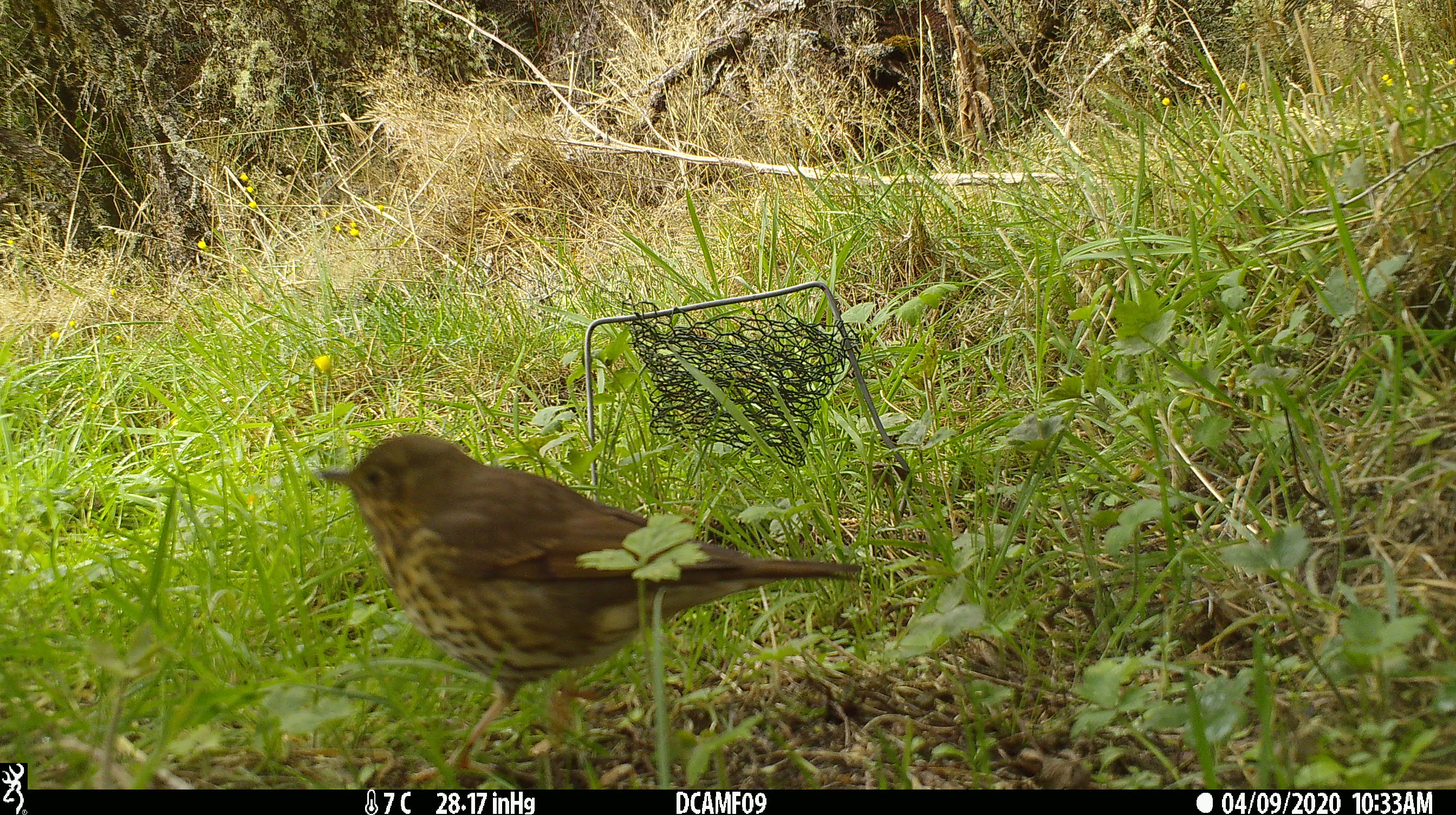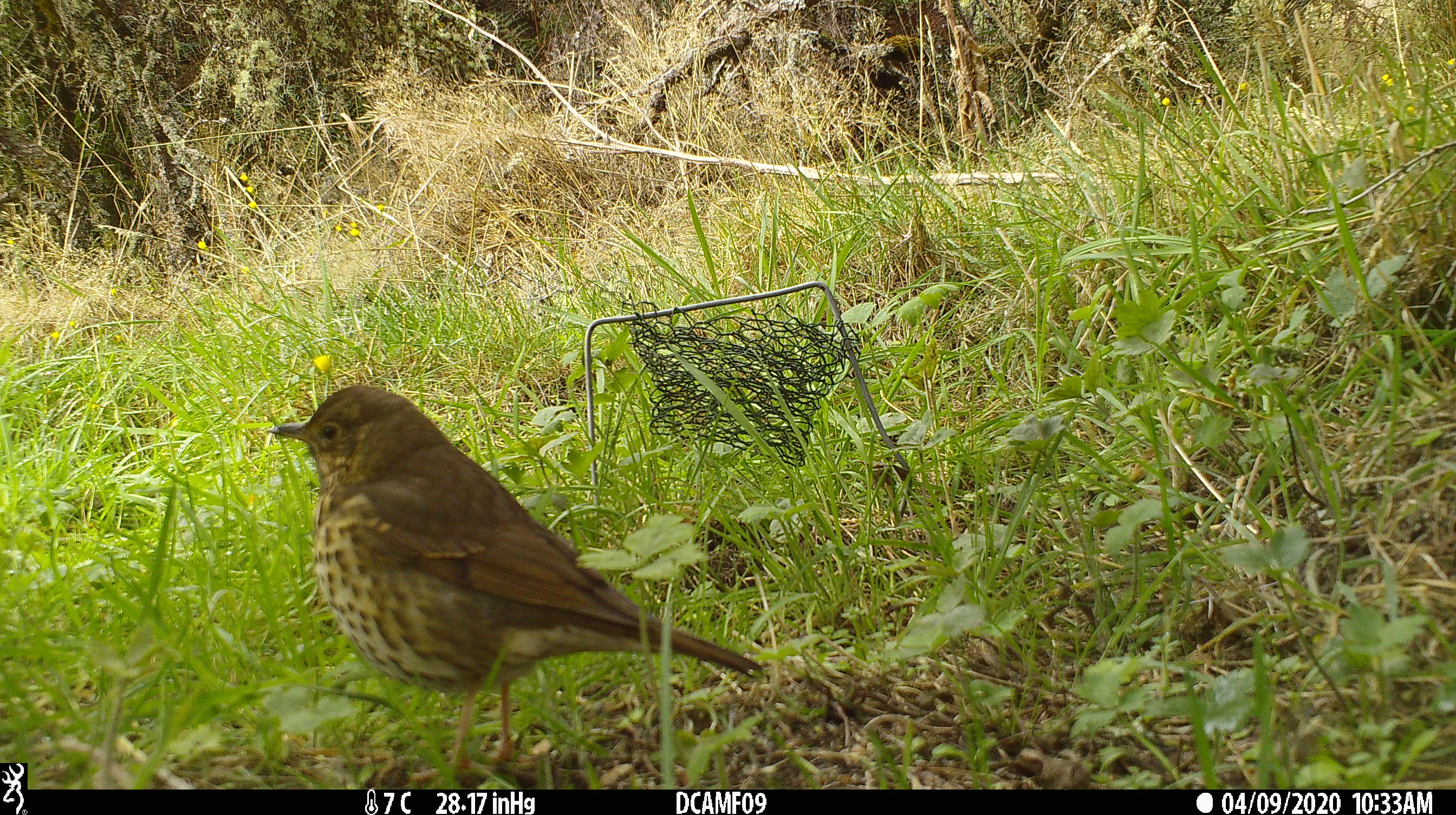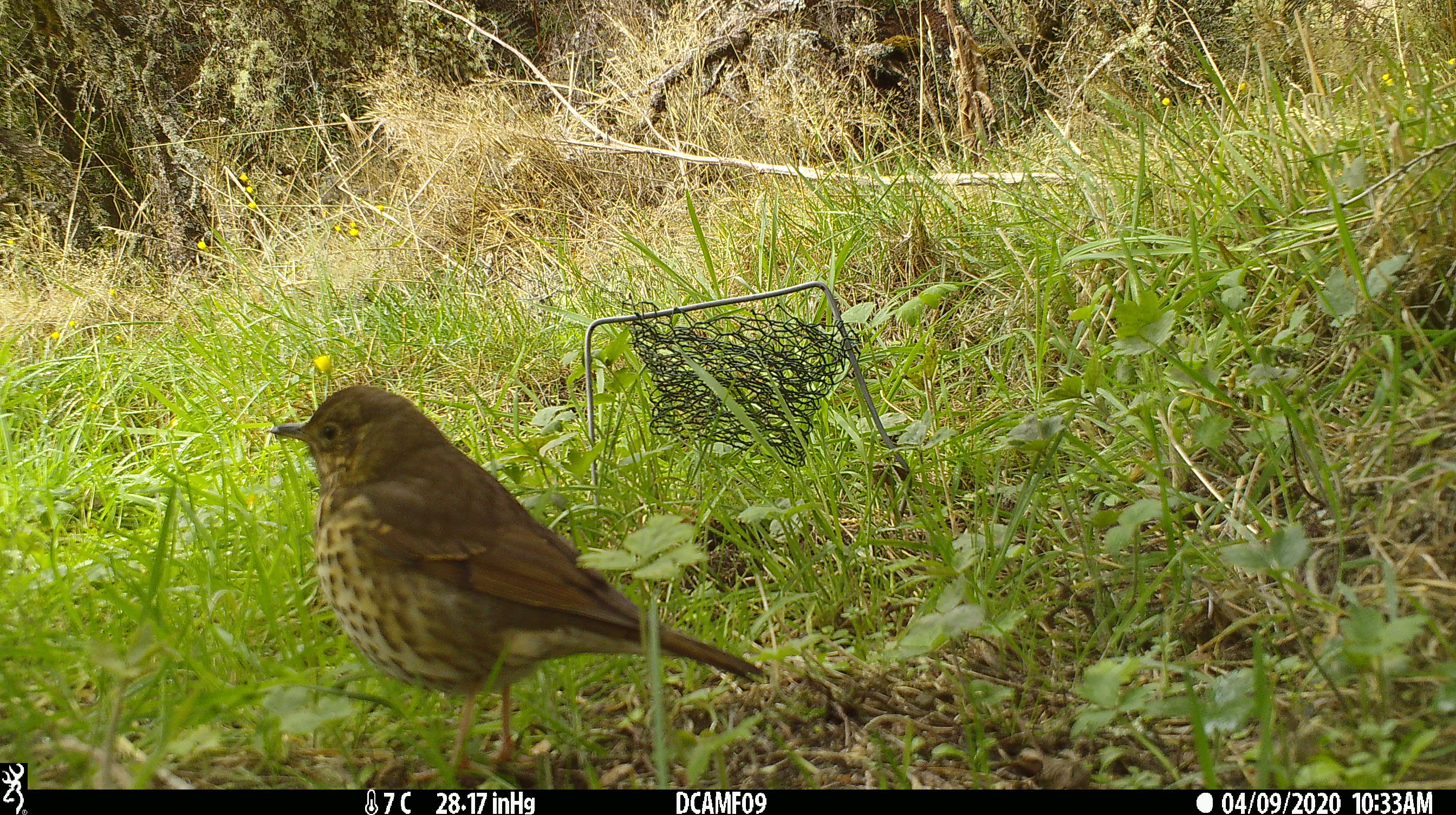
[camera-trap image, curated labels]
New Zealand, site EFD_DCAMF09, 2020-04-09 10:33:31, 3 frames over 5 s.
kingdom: Animalia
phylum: Chordata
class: Aves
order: Passeriformes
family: Turdidae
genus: Turdus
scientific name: Turdus philomelos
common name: song thrush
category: thrush